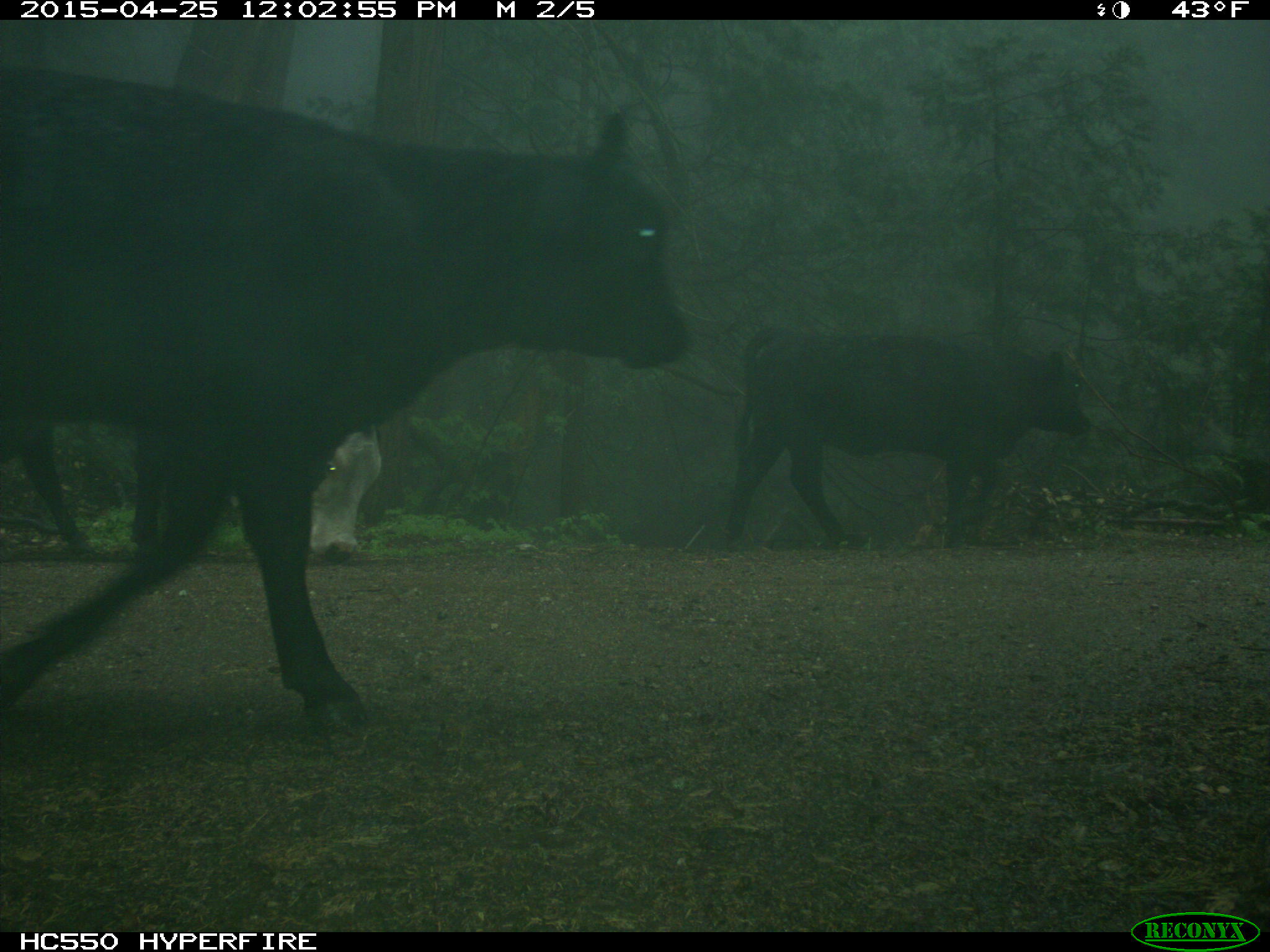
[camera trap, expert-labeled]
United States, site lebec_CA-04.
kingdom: Animalia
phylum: Chordata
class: Mammalia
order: Artiodactyla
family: Bovidae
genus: Bos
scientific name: Bos taurus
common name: domestic cow